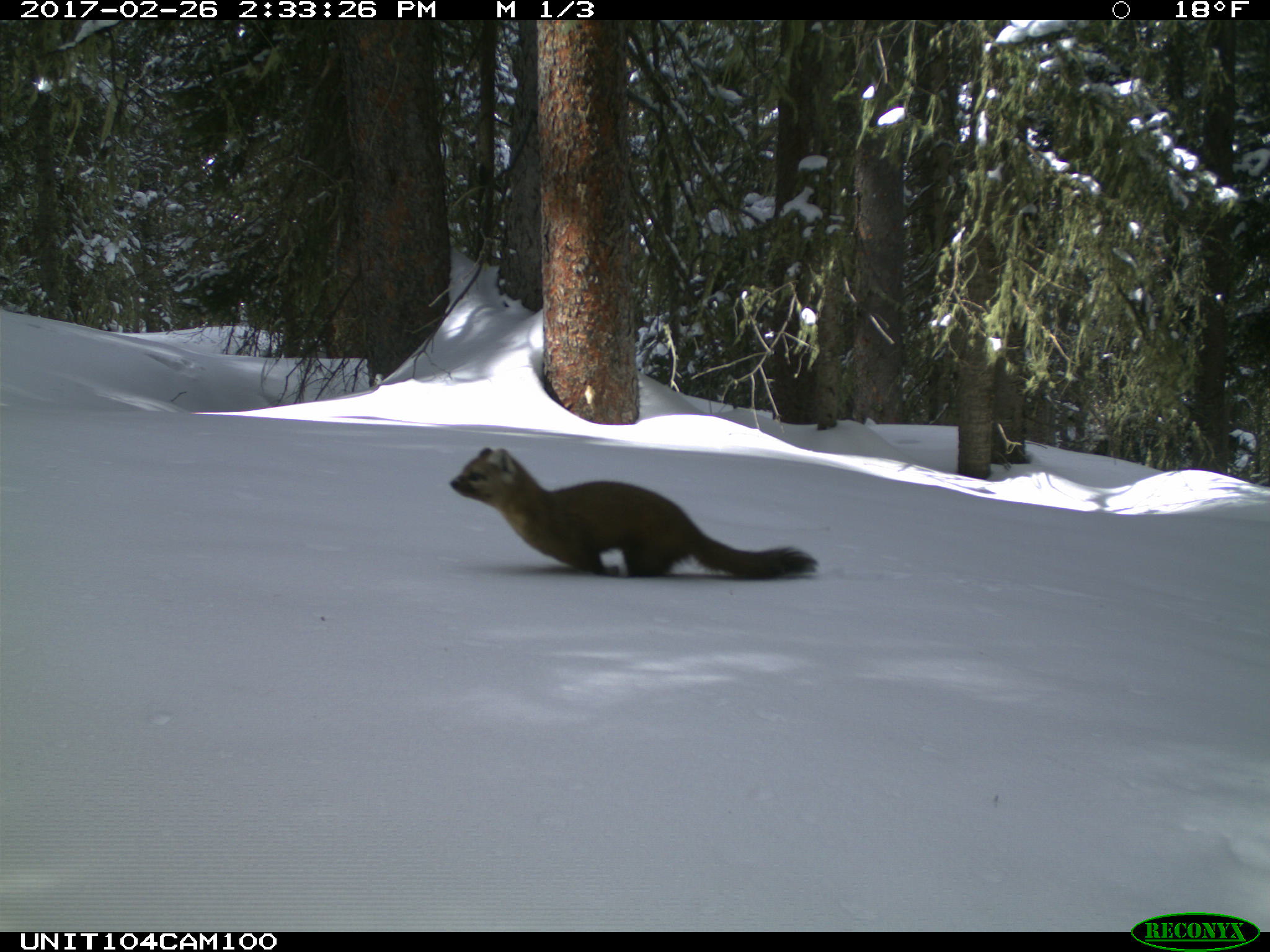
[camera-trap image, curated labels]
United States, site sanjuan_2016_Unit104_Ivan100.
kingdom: Animalia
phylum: Chordata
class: Mammalia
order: Carnivora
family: Mustelidae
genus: Martes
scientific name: Martes americana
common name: american marten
Martes americana (american marten).